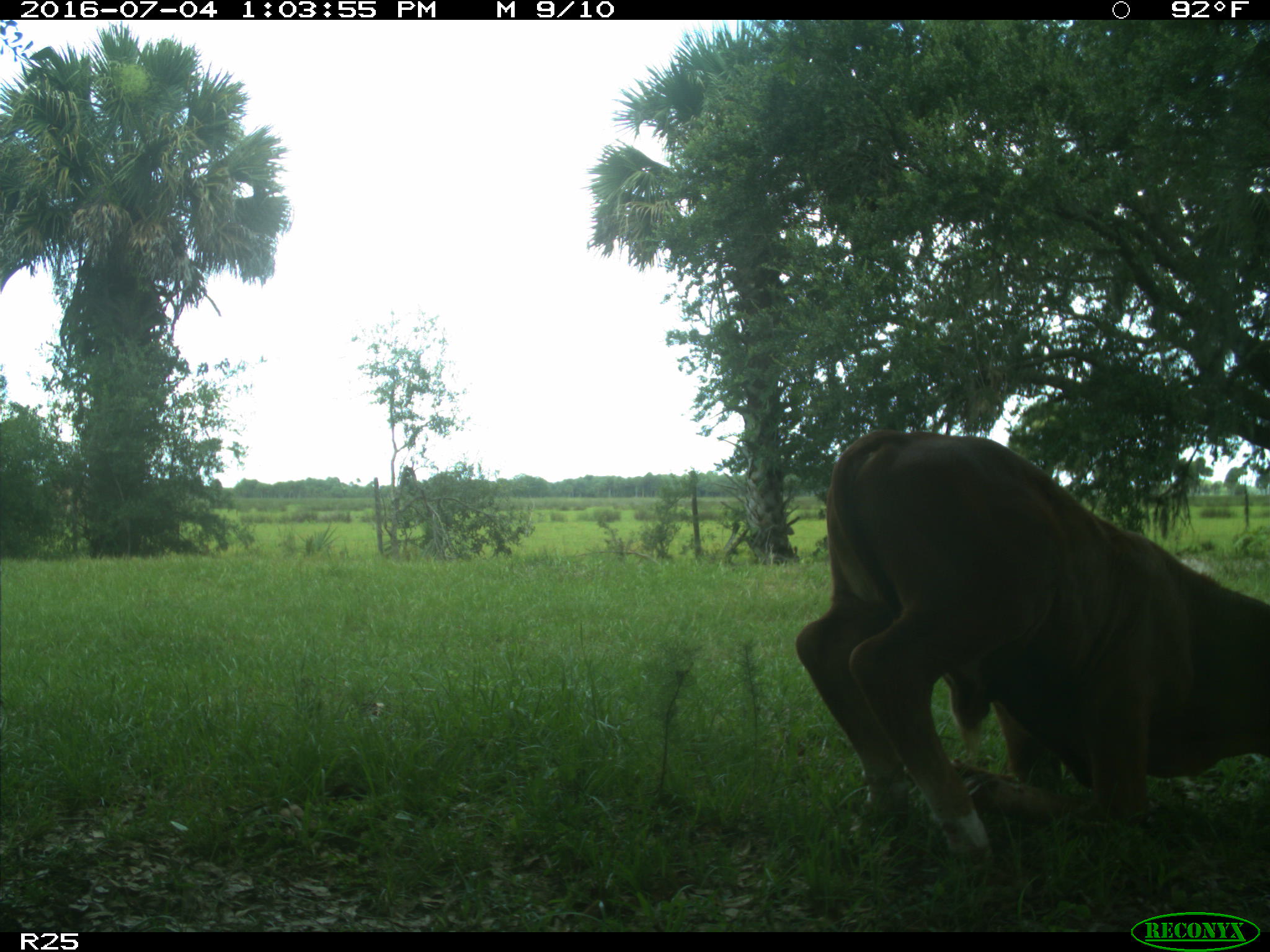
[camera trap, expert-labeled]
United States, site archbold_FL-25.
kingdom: Animalia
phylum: Chordata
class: Mammalia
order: Artiodactyla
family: Bovidae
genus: Bos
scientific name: Bos taurus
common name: domestic cow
Bos taurus (domestic cow).